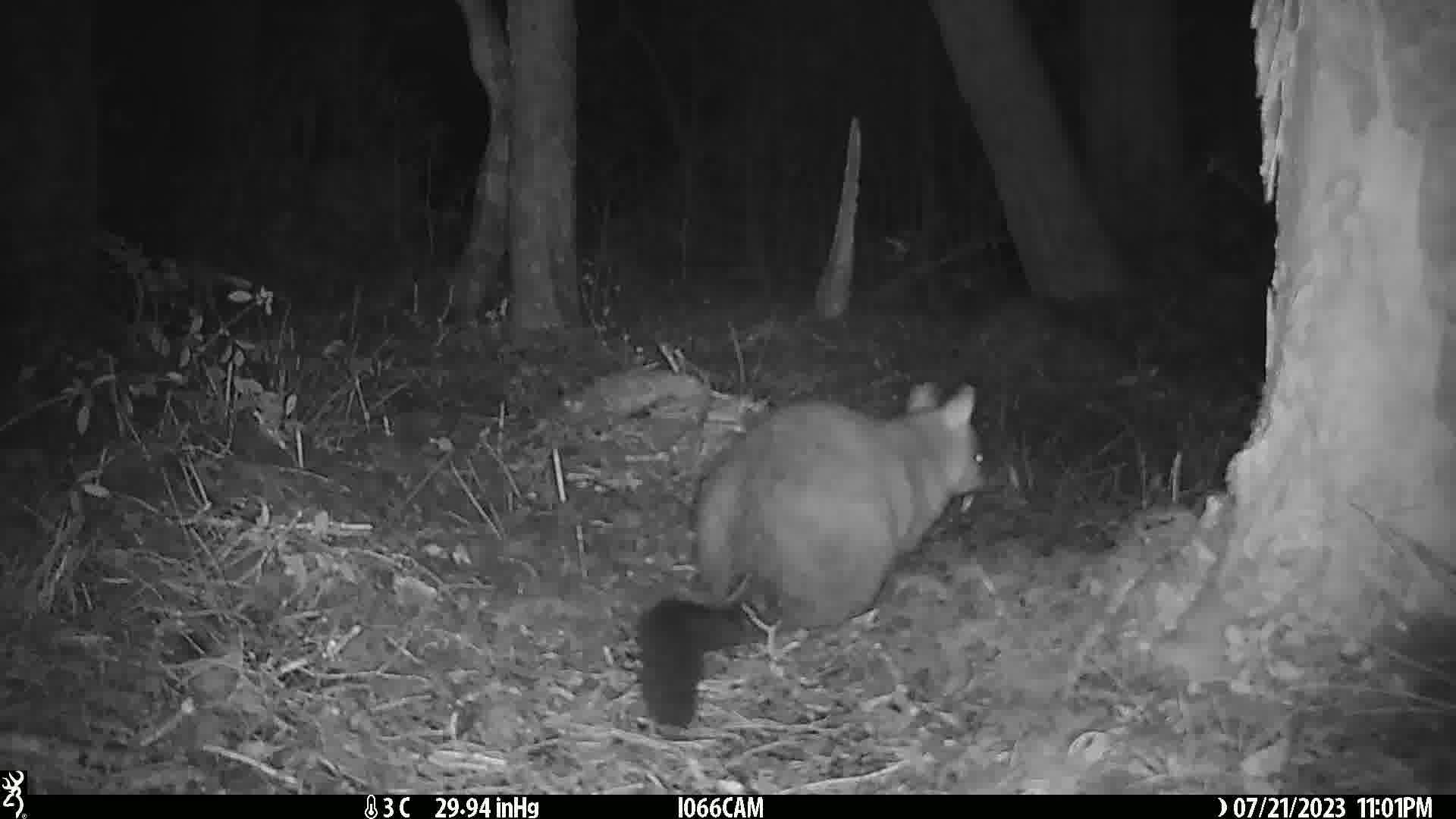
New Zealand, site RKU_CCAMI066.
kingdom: Animalia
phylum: Chordata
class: Mammalia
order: Diprotodontia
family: Phalangeridae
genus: Trichosurus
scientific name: Trichosurus vulpecula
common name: common brushtail possum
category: possum